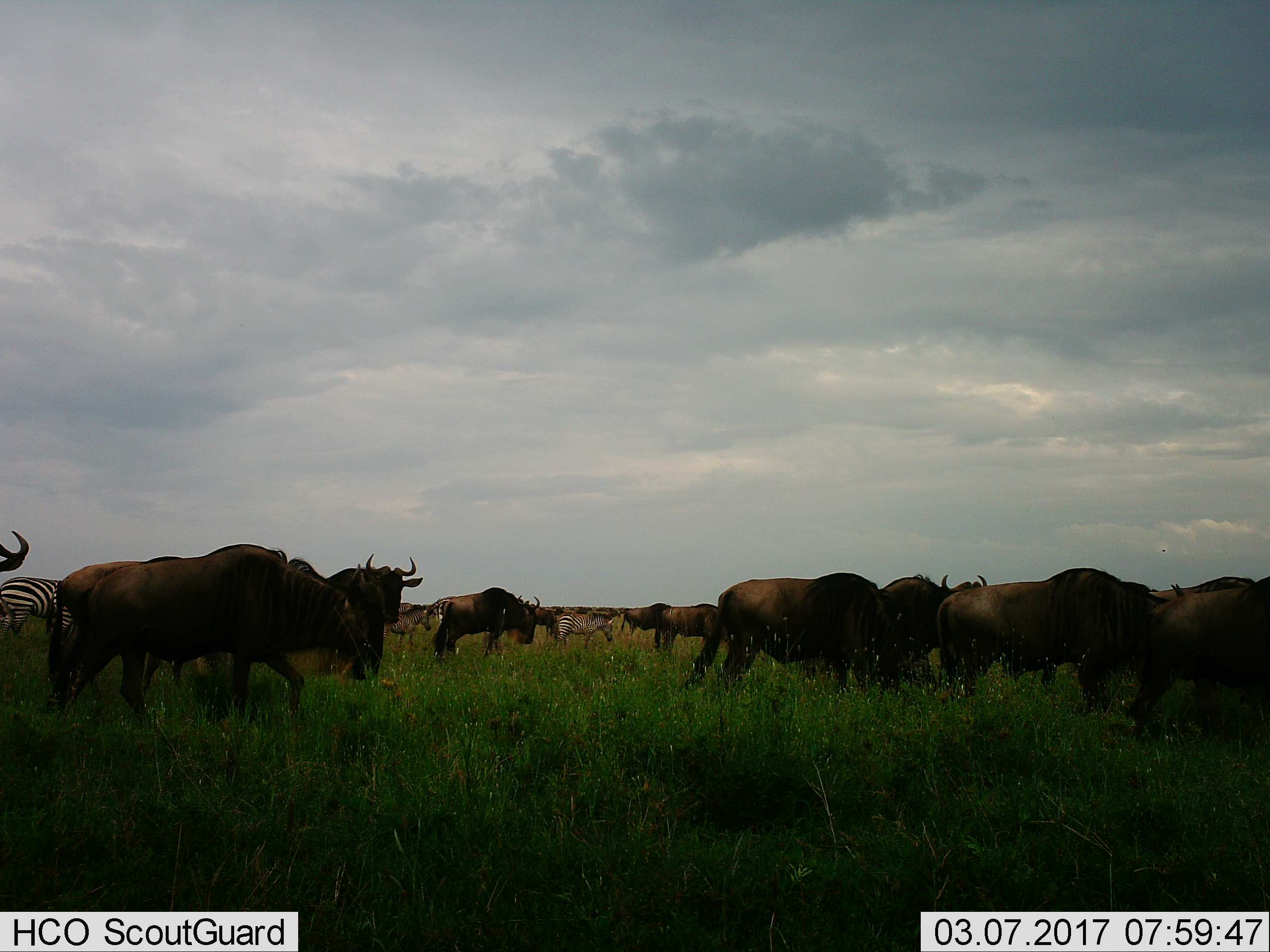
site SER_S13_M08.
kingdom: Animalia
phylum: Chordata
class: Mammalia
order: Artiodactyla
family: Bovidae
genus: Connochaetes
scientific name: Connochaetes taurinus taurinus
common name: blue wildebeest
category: wildebeestblue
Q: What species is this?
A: Wildebeestblue (blue wildebeest) (Connochaetes taurinus taurinus).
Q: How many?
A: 11-50.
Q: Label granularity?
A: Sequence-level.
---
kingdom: Animalia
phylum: Chordata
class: Mammalia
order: Perissodactyla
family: Equidae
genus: Equus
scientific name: Equus quagga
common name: plains zebra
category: zebraplains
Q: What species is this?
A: Zebraplains (plains zebra) (Equus quagga).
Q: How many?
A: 6.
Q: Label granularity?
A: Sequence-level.